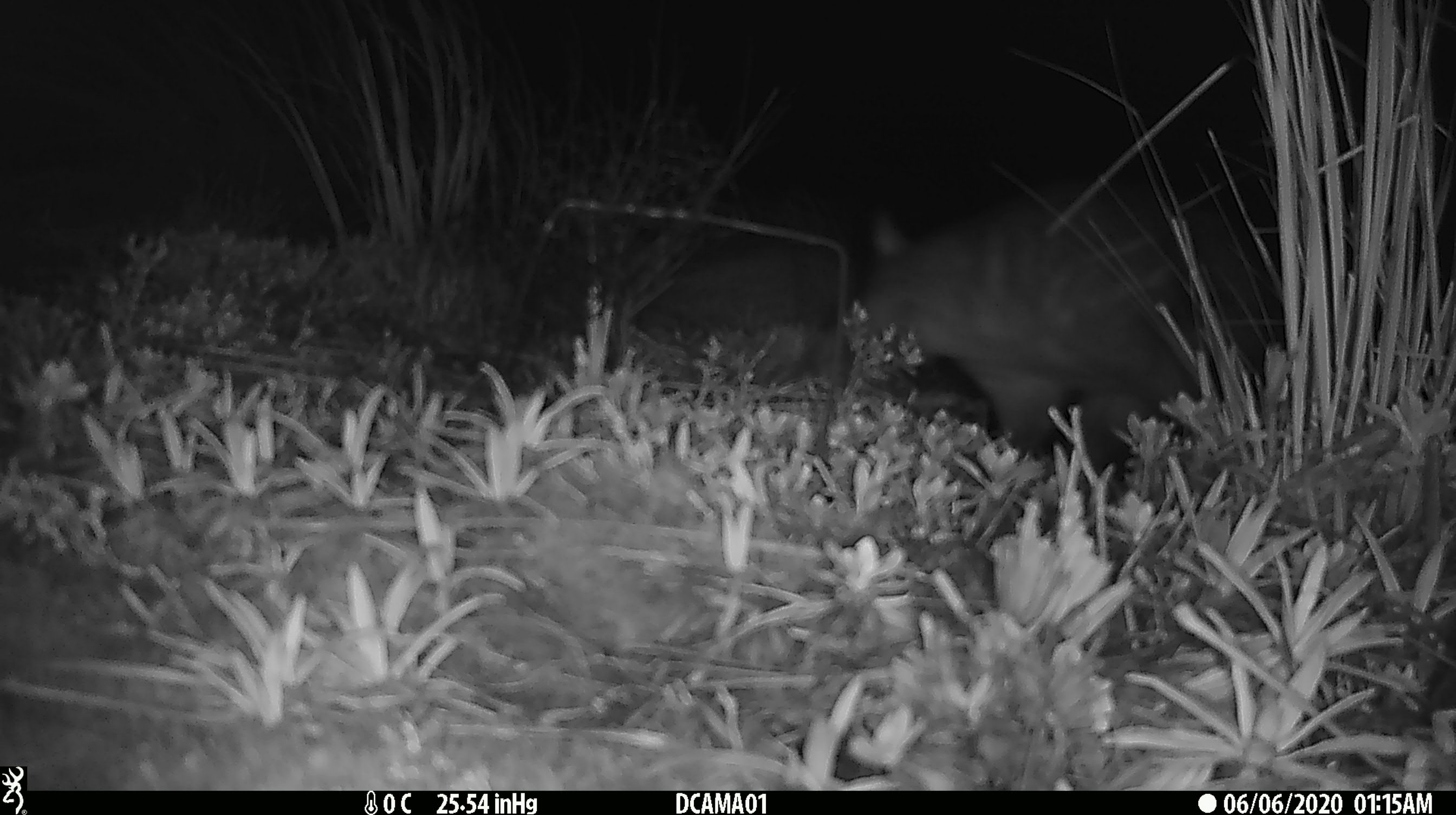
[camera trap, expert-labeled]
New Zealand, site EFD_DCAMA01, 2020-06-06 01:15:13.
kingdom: Animalia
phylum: Chordata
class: Mammalia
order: Diprotodontia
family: Phalangeridae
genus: Trichosurus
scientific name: Trichosurus vulpecula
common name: common brushtail possum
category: possum